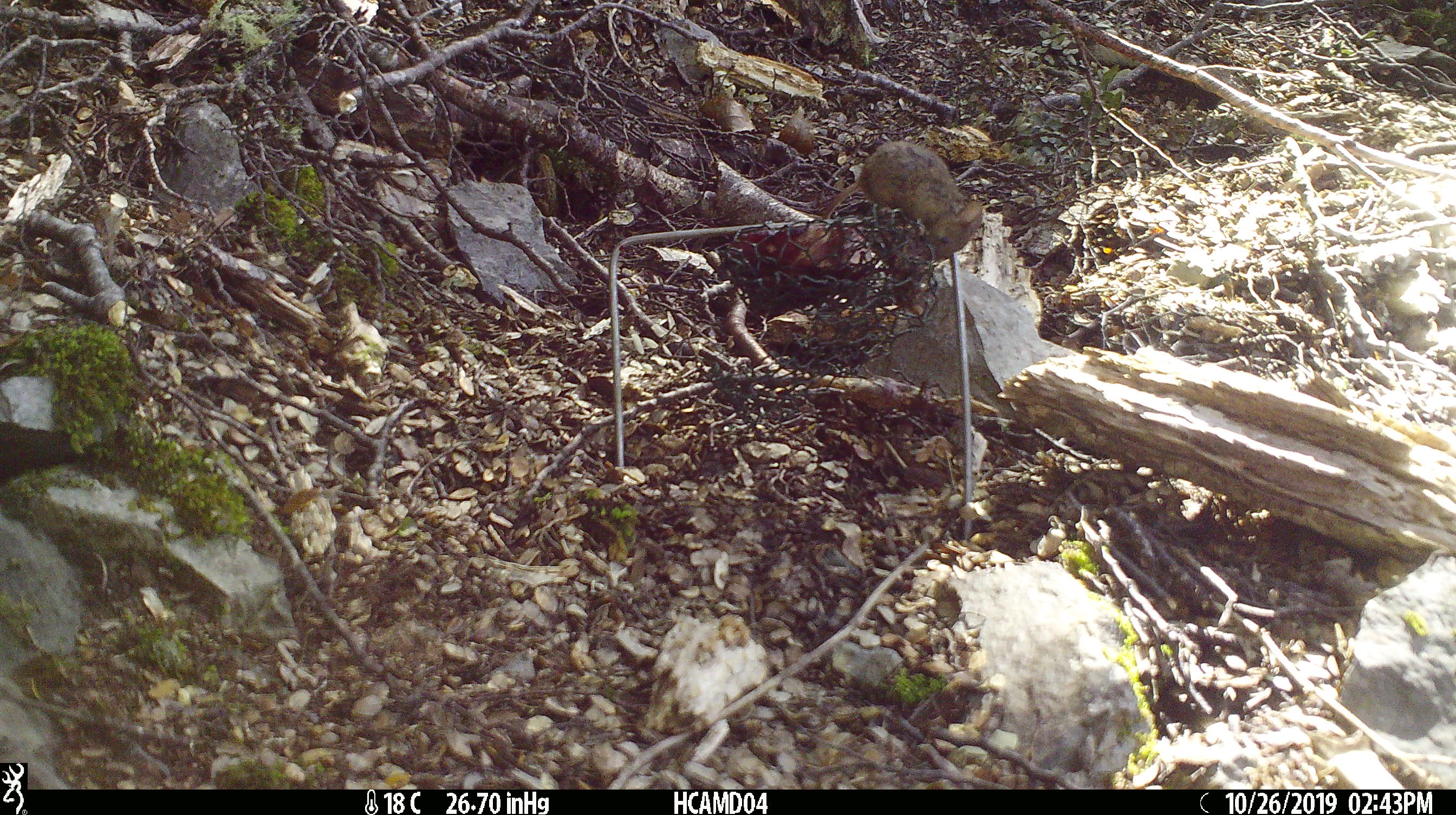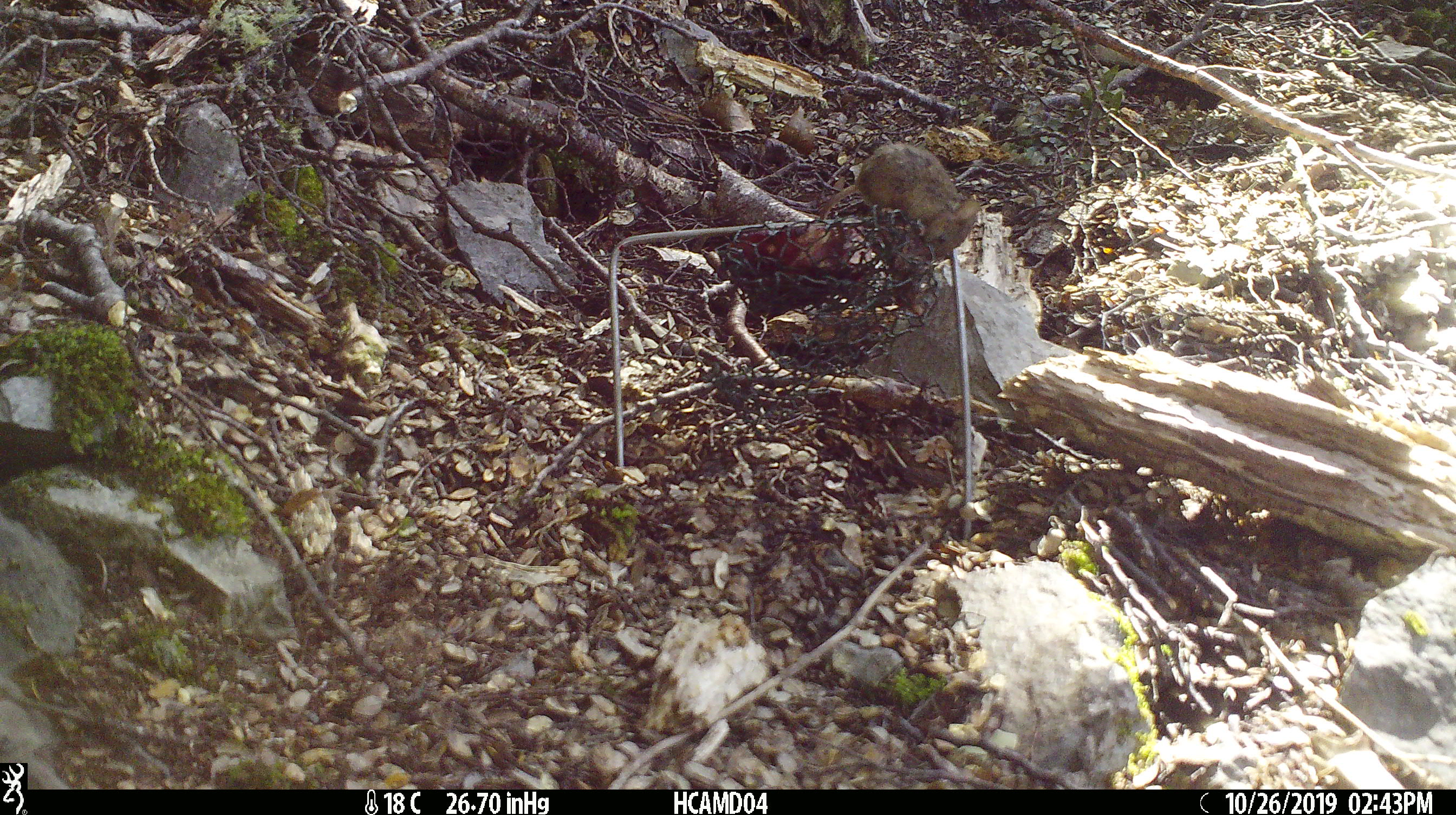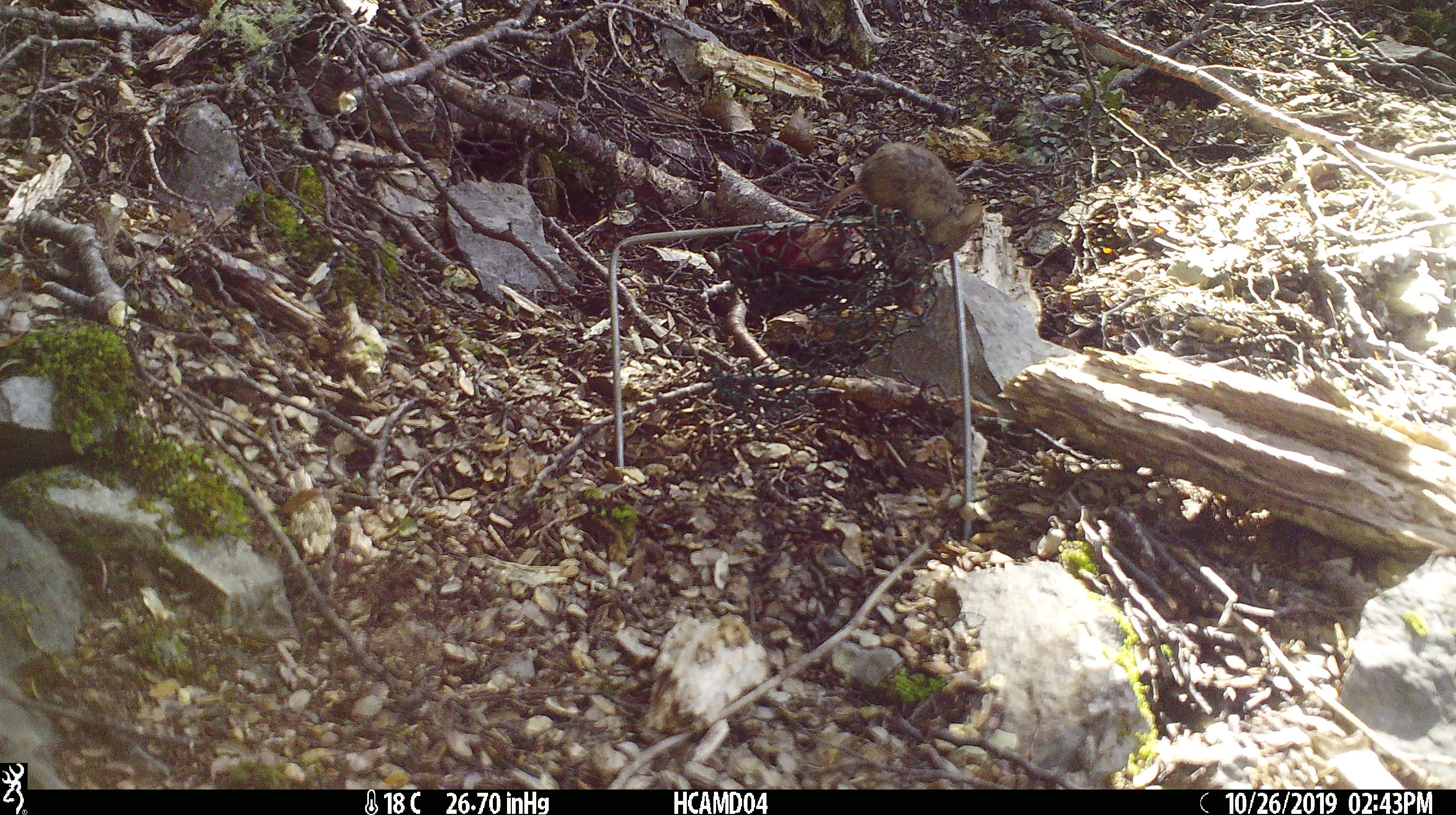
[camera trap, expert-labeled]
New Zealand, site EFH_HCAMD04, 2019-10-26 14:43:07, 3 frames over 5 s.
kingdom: Animalia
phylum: Chordata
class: Mammalia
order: Rodentia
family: Muridae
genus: Mus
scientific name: Mus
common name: mouse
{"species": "mouse (Mus)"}